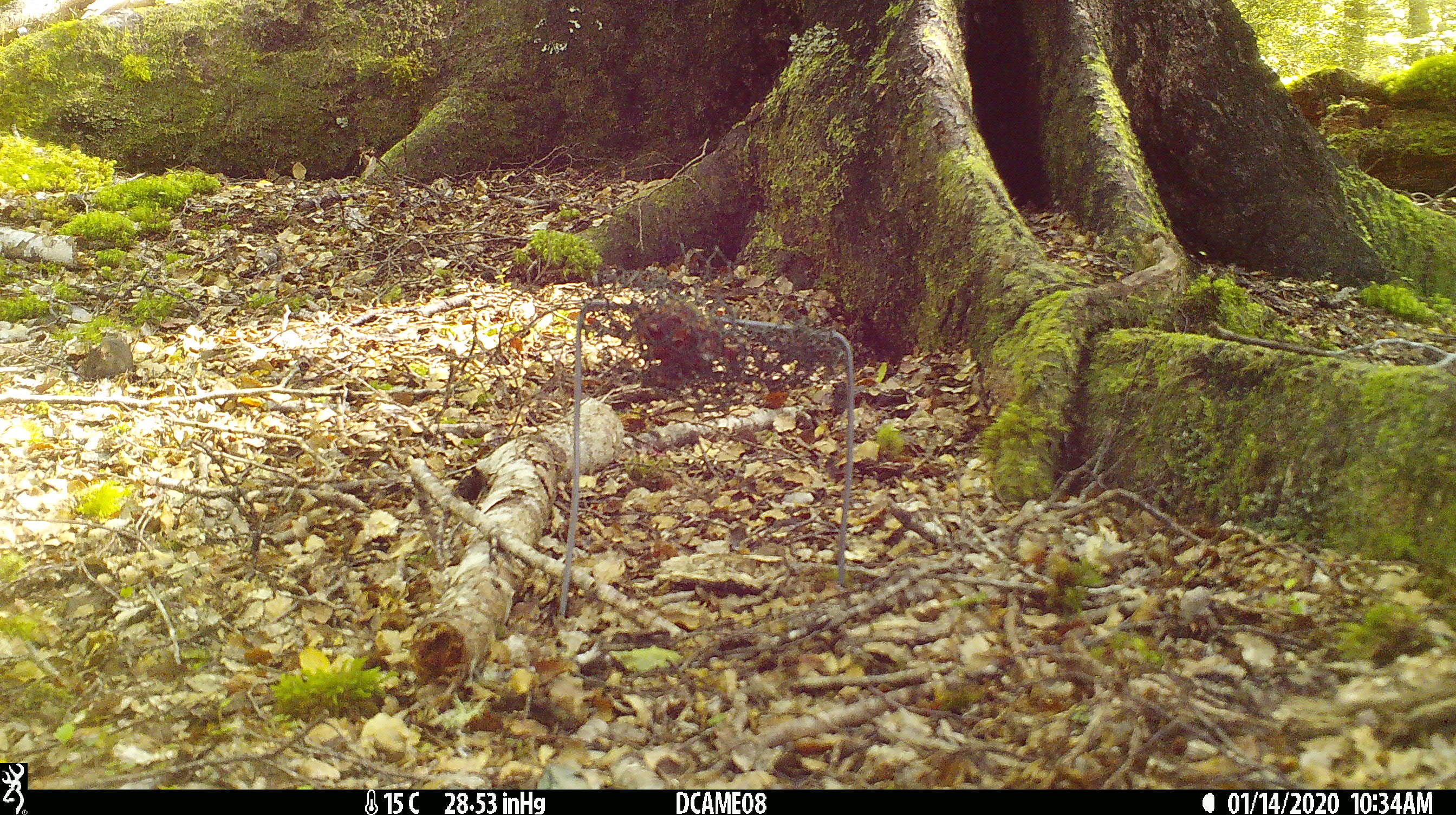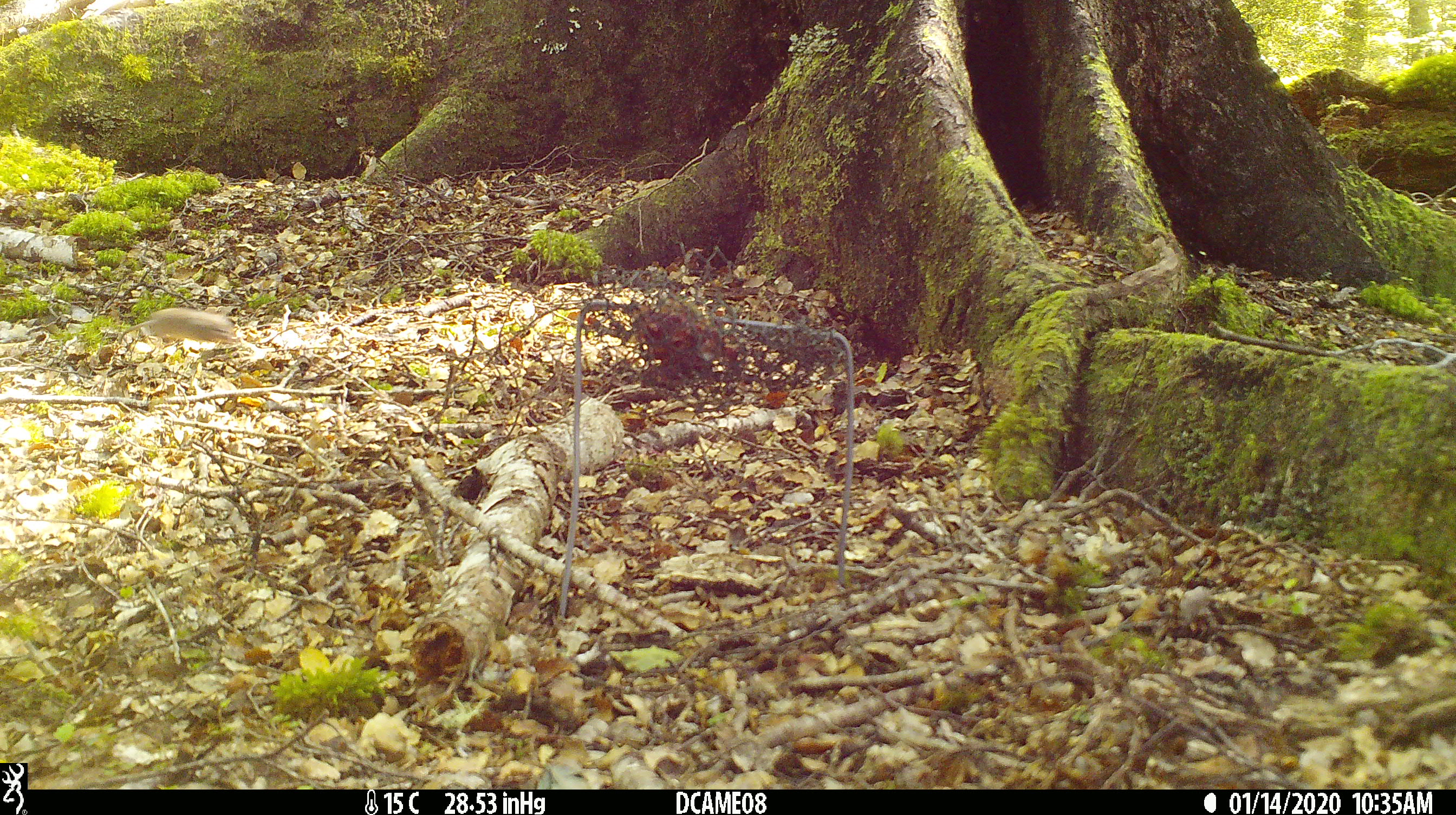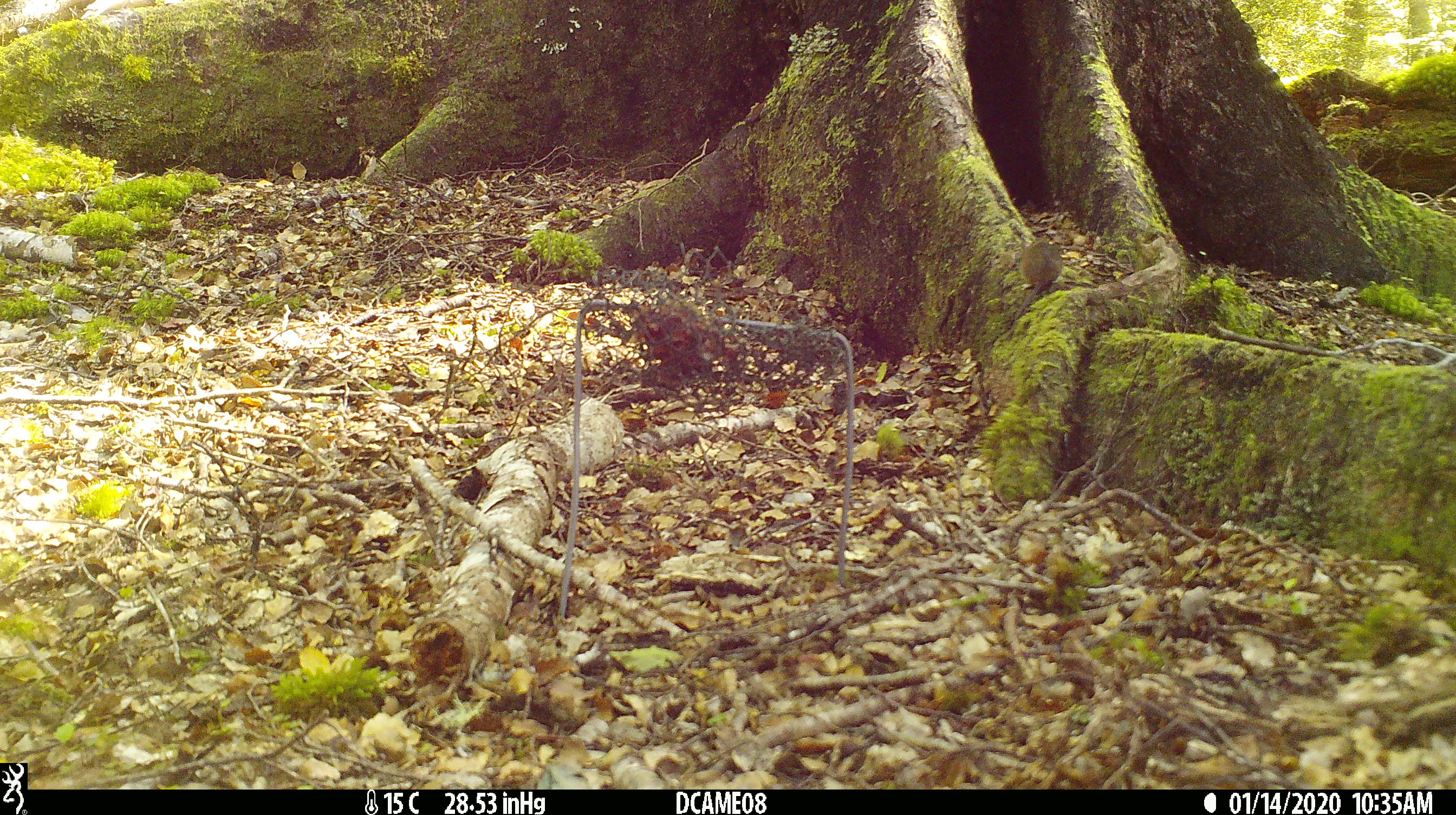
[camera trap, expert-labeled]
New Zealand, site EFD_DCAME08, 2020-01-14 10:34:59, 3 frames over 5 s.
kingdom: Animalia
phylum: Chordata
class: Mammalia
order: Rodentia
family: Muridae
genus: Mus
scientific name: Mus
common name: mouse